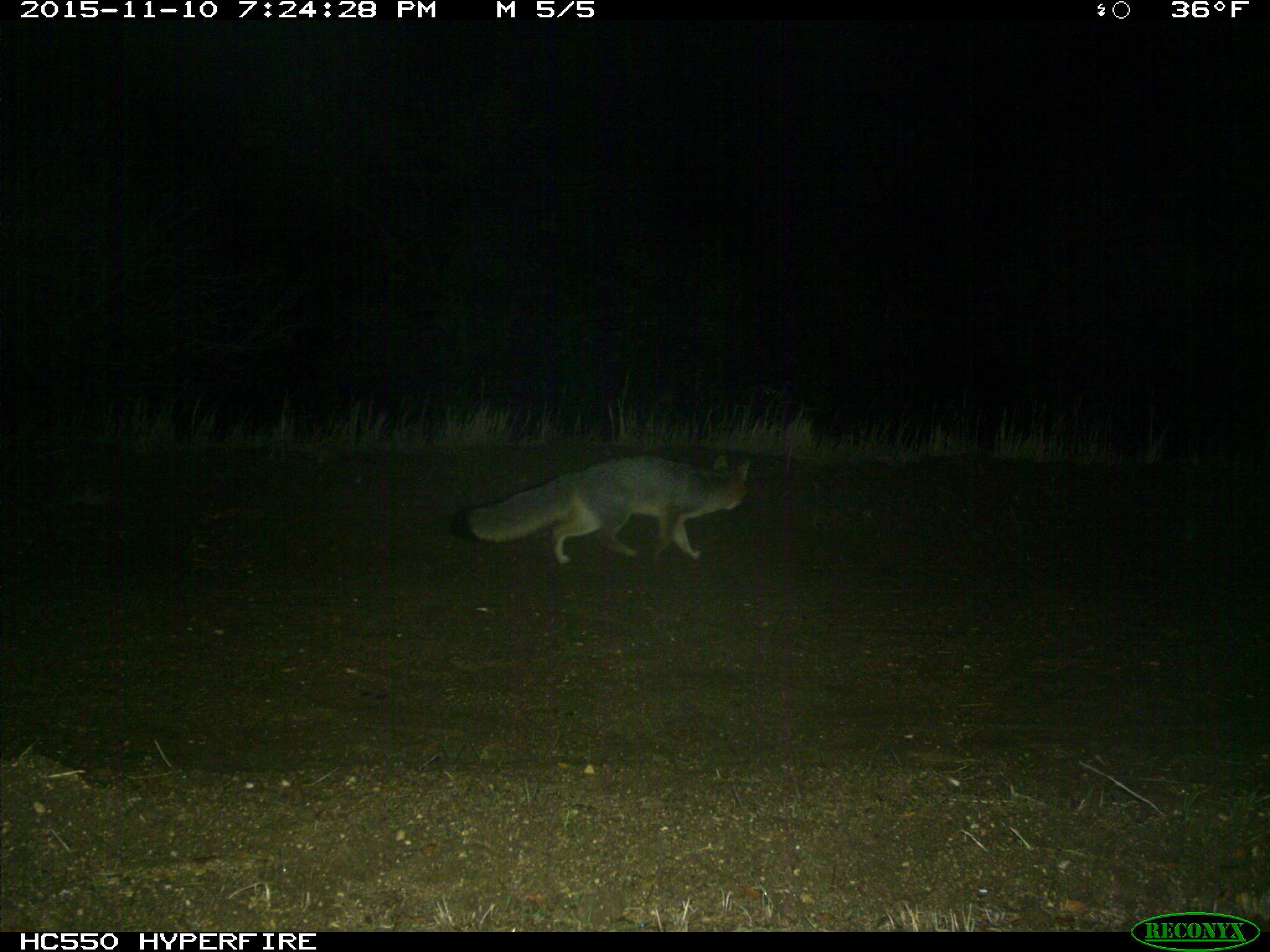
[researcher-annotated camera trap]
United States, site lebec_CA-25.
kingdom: Animalia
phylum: Chordata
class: Mammalia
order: Carnivora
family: Canidae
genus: Urocyon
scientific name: Urocyon cinereoargenteus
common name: gray fox